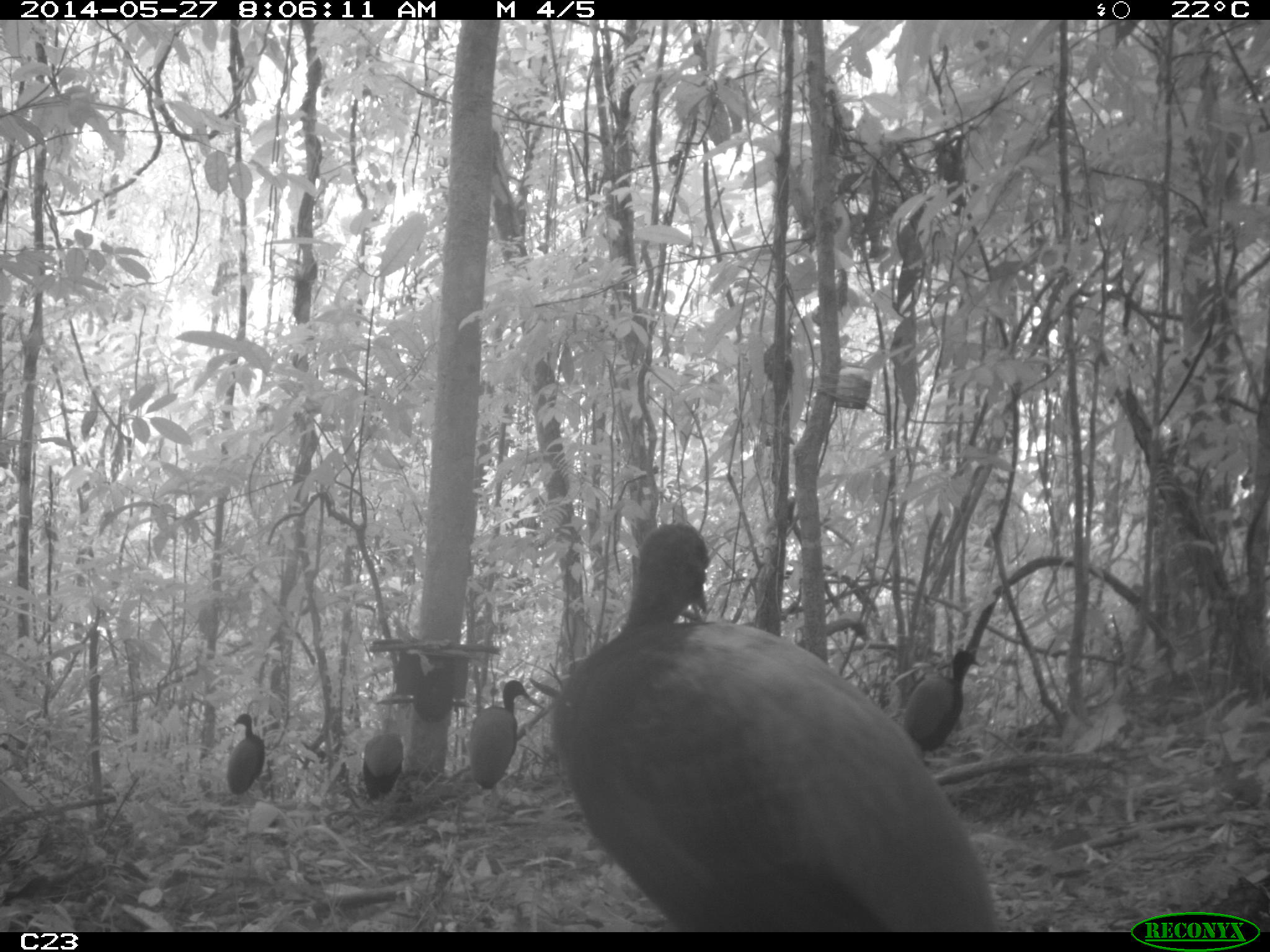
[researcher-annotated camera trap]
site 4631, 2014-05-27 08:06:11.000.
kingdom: Animalia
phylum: Chordata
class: Aves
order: Gruiformes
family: Psophiidae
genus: Psophia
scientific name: Psophia crepitans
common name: gray-winged trumpeter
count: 6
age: adult